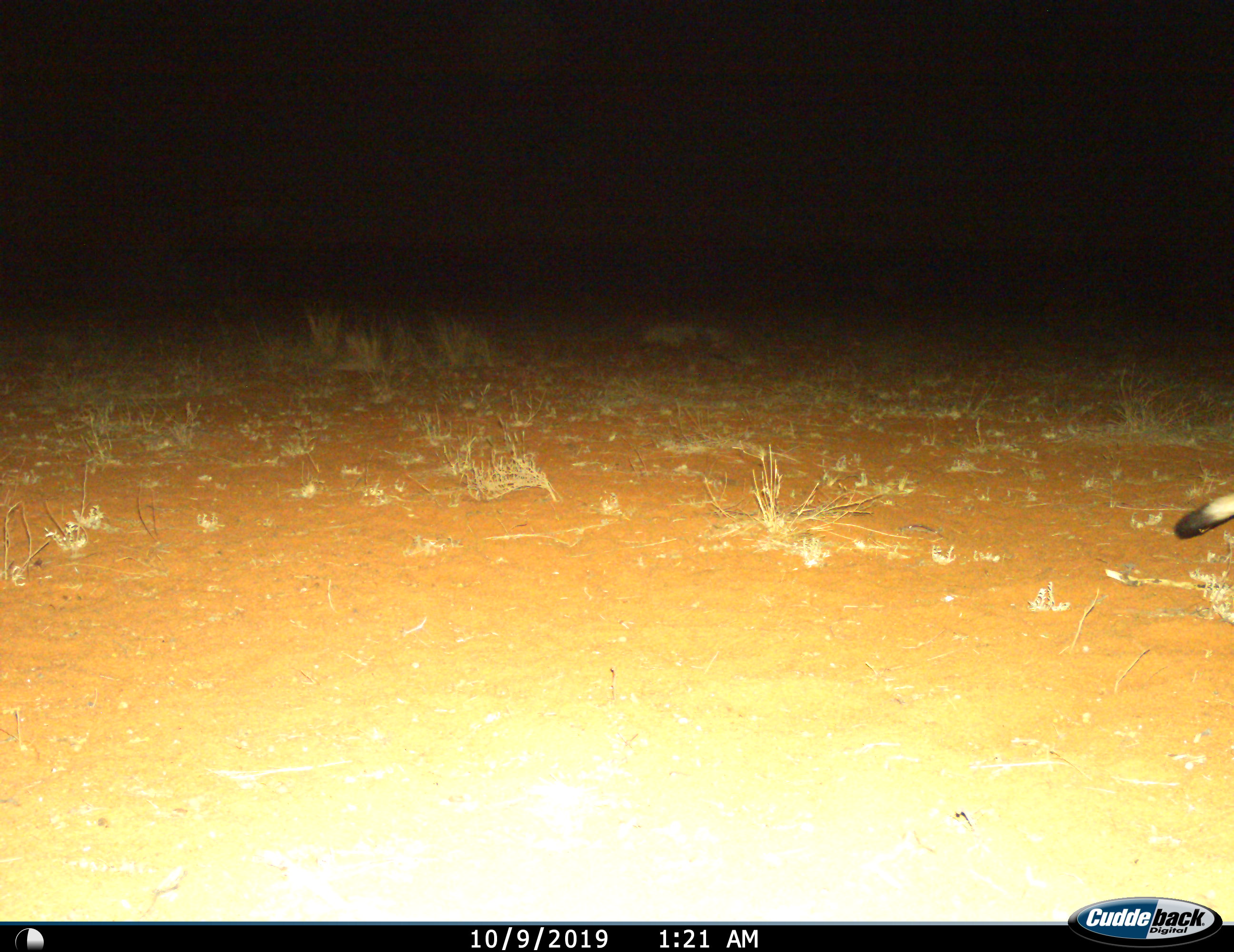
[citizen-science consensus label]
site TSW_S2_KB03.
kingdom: Animalia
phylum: Chordata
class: Mammalia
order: Rodentia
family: Pedetidae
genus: Pedetes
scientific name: Pedetes capensis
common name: springhare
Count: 1.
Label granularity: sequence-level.